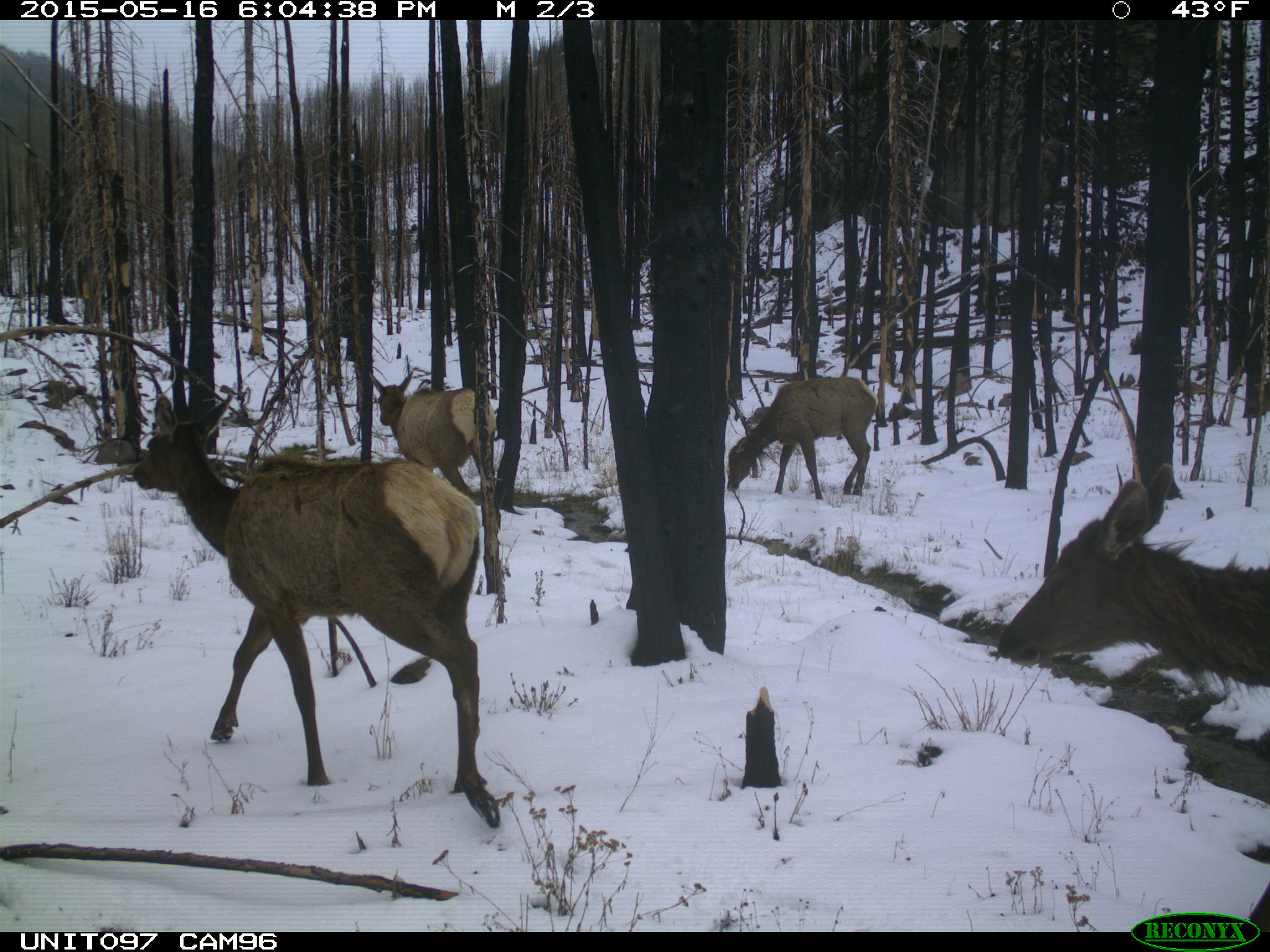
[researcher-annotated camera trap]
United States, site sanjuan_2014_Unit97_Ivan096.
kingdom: Animalia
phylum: Chordata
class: Mammalia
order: Artiodactyla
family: Cervidae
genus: Cervus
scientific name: Cervus elaphus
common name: red deer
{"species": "Cervus elaphus (red deer)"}